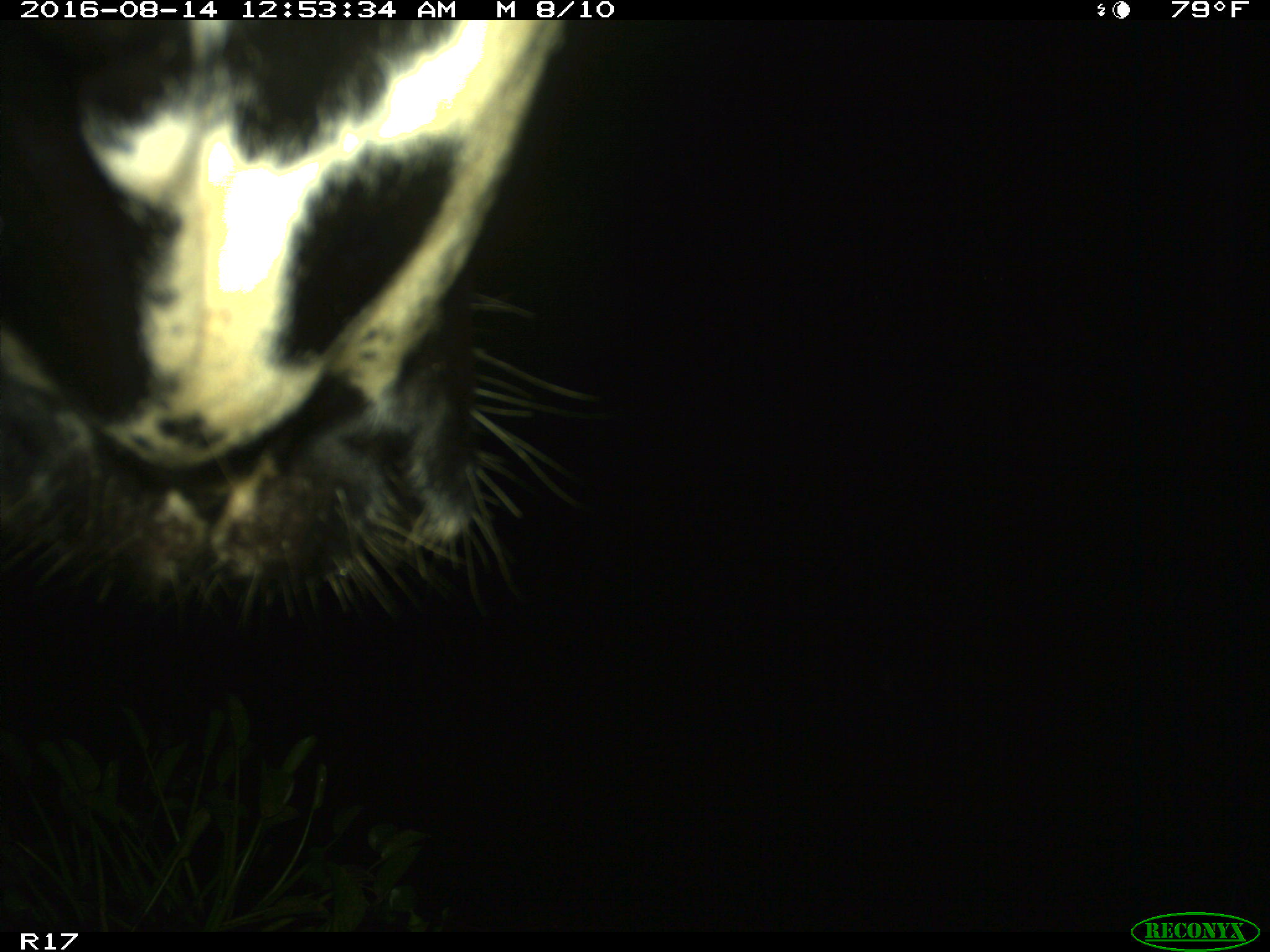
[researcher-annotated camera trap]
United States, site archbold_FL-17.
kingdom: Animalia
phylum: Chordata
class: Mammalia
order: Artiodactyla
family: Bovidae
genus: Bos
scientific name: Bos taurus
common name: domestic cow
Bos taurus (domestic cow).